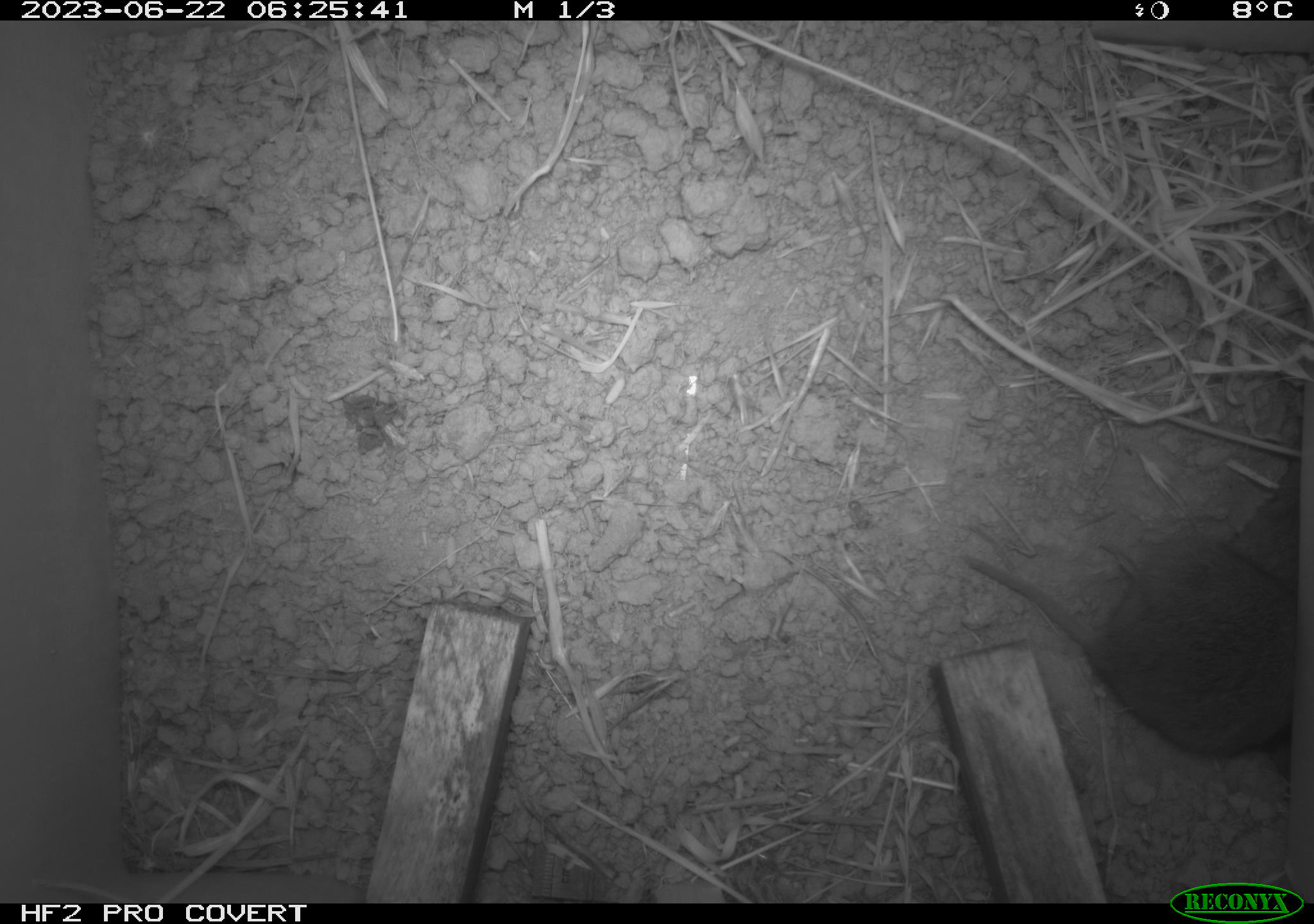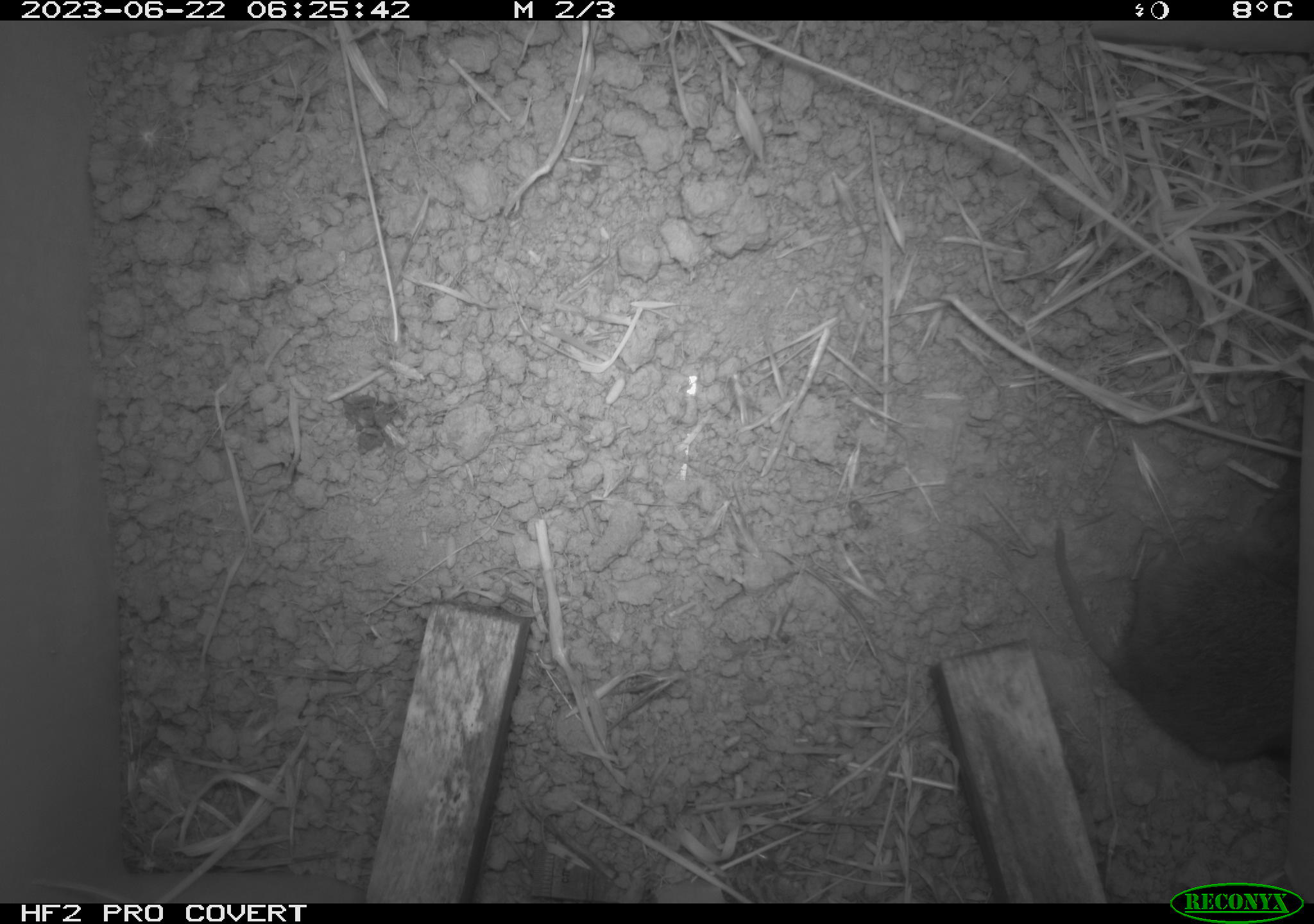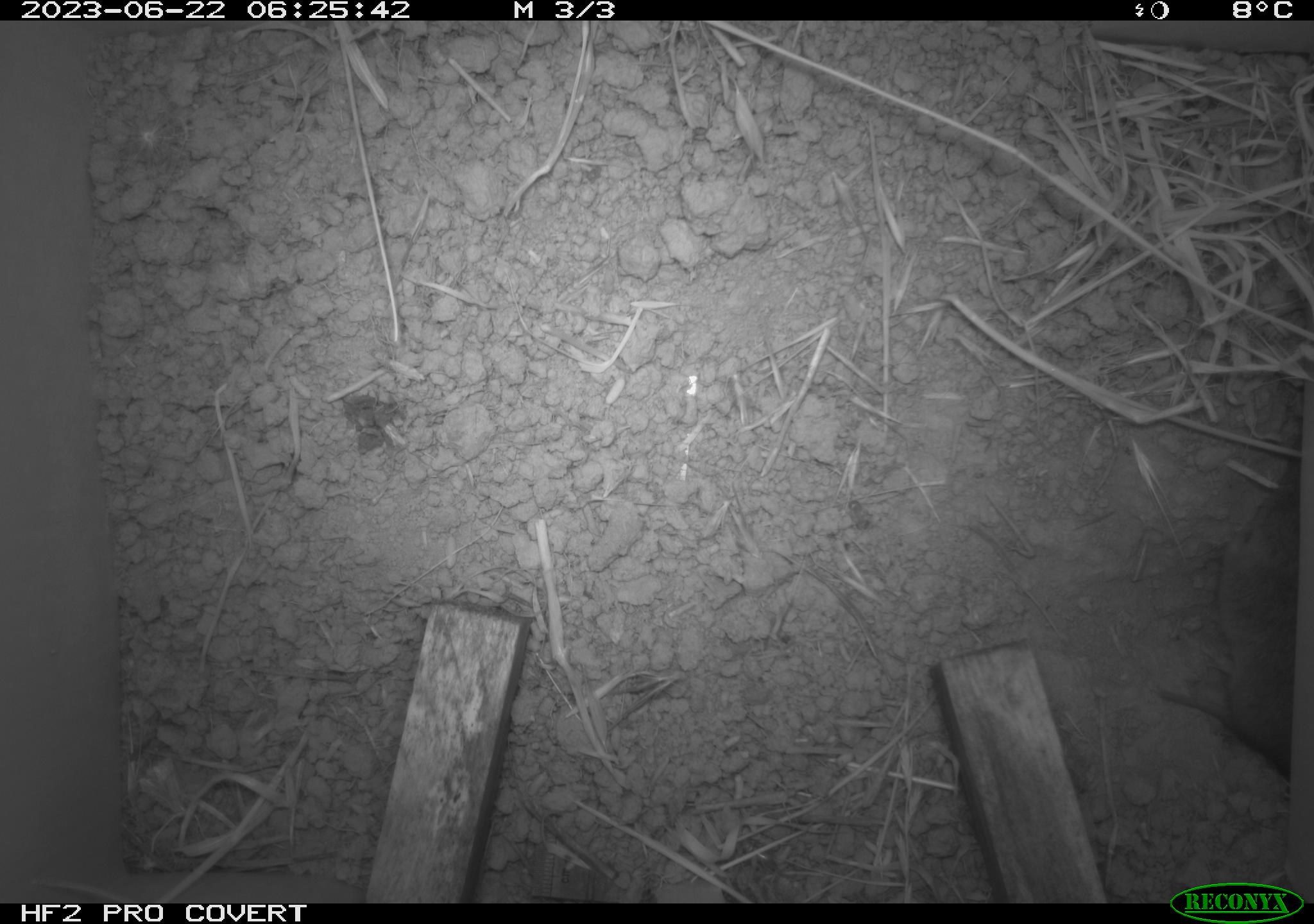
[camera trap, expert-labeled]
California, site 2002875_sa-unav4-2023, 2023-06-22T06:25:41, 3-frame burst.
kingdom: Animalia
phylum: Chordata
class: Mammalia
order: Rodentia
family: Cricetidae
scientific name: Arvicolinae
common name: voles, lemmings, and muskrats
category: arvicolinae subfamily